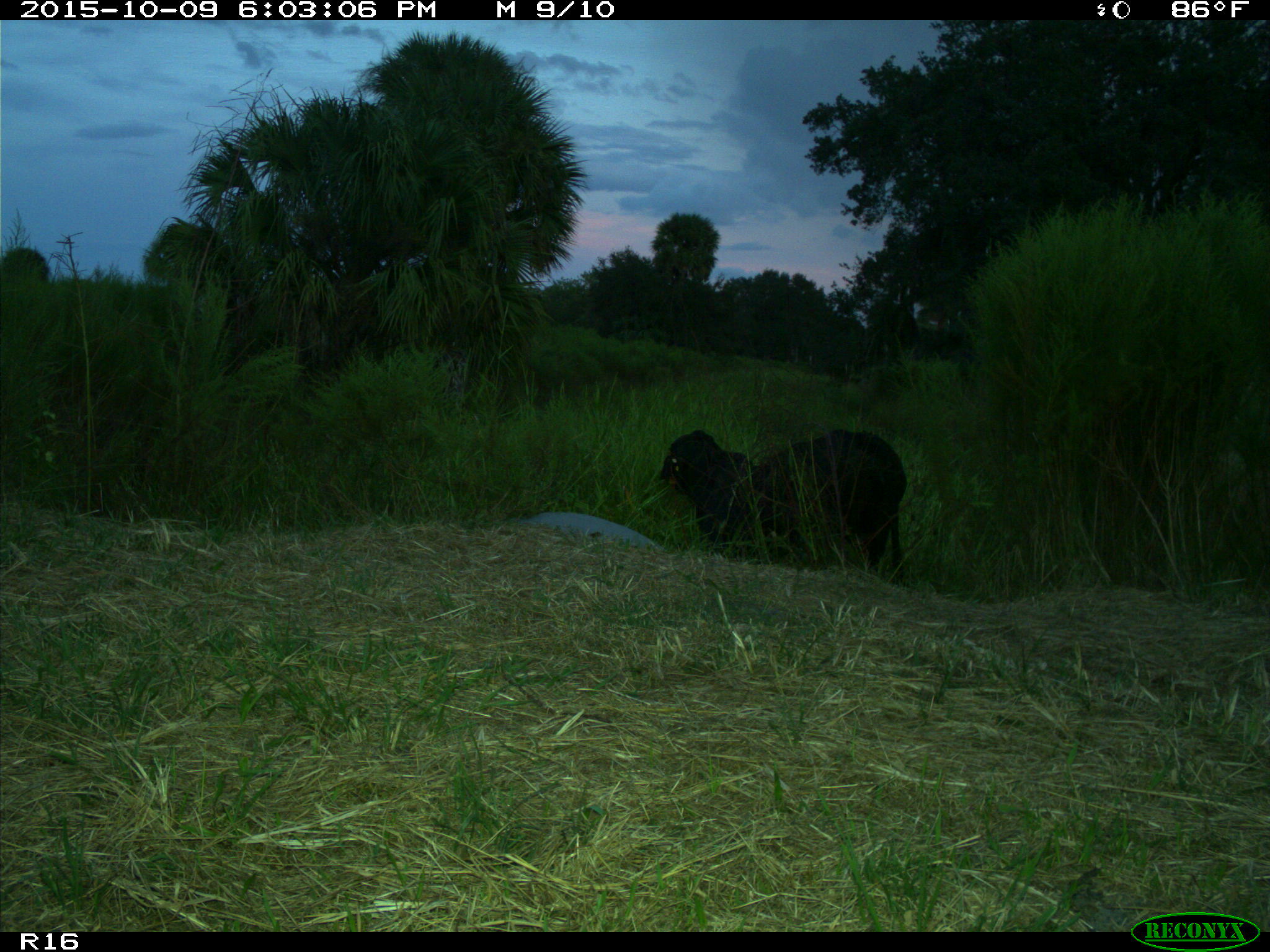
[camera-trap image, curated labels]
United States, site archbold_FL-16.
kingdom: Animalia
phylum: Chordata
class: Mammalia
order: Artiodactyla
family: Bovidae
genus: Bos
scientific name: Bos taurus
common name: domestic cow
Bos taurus (domestic cow).